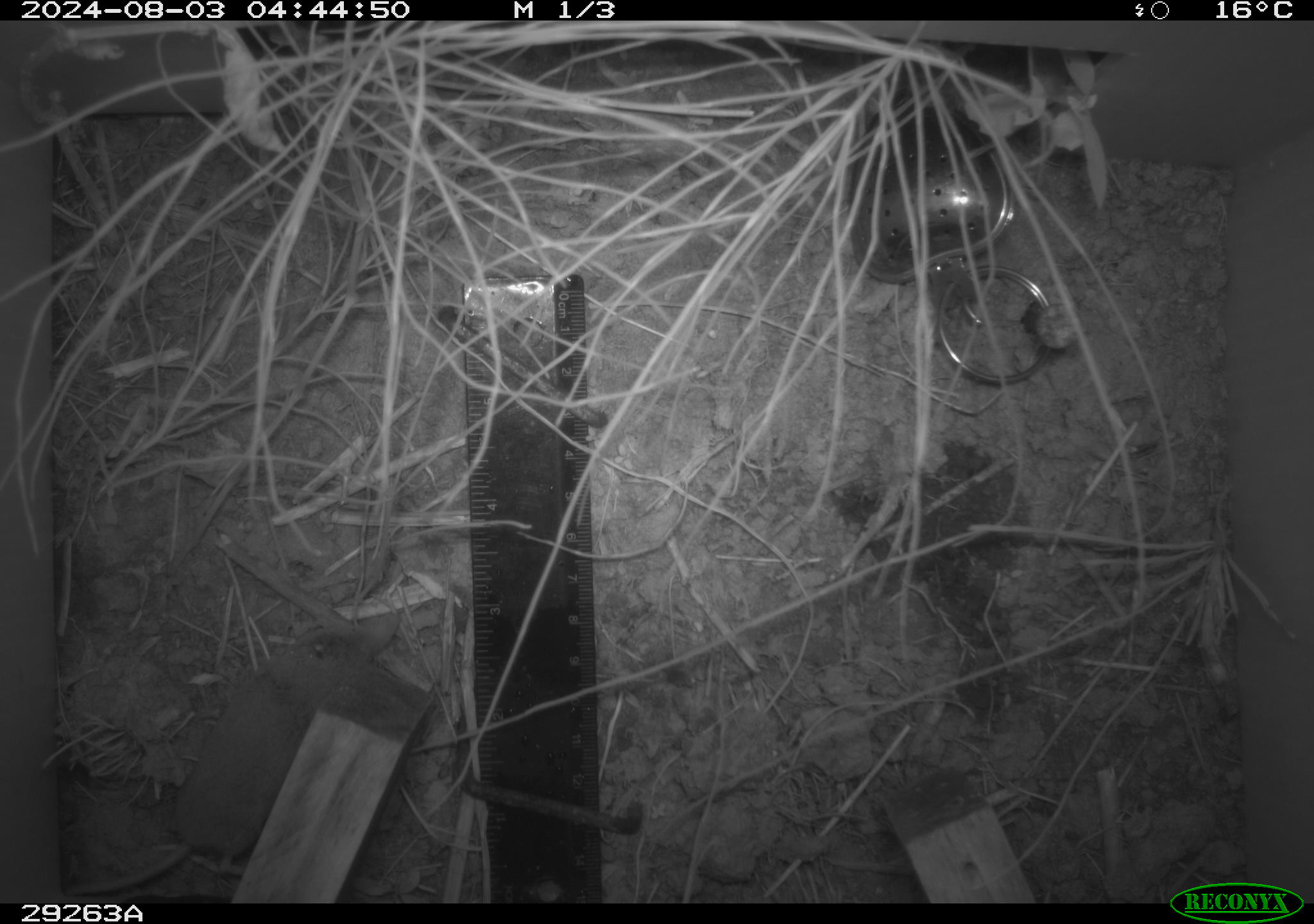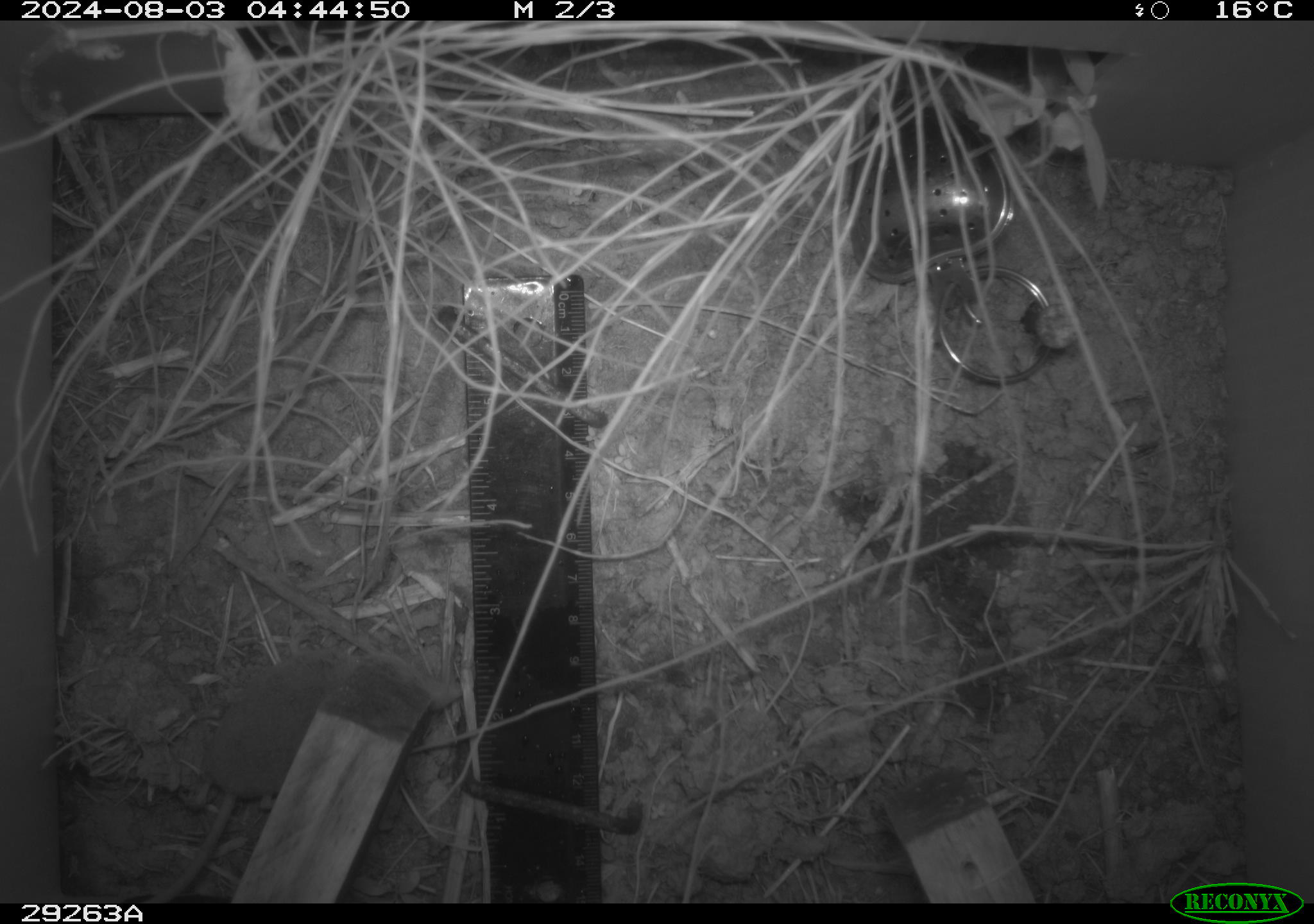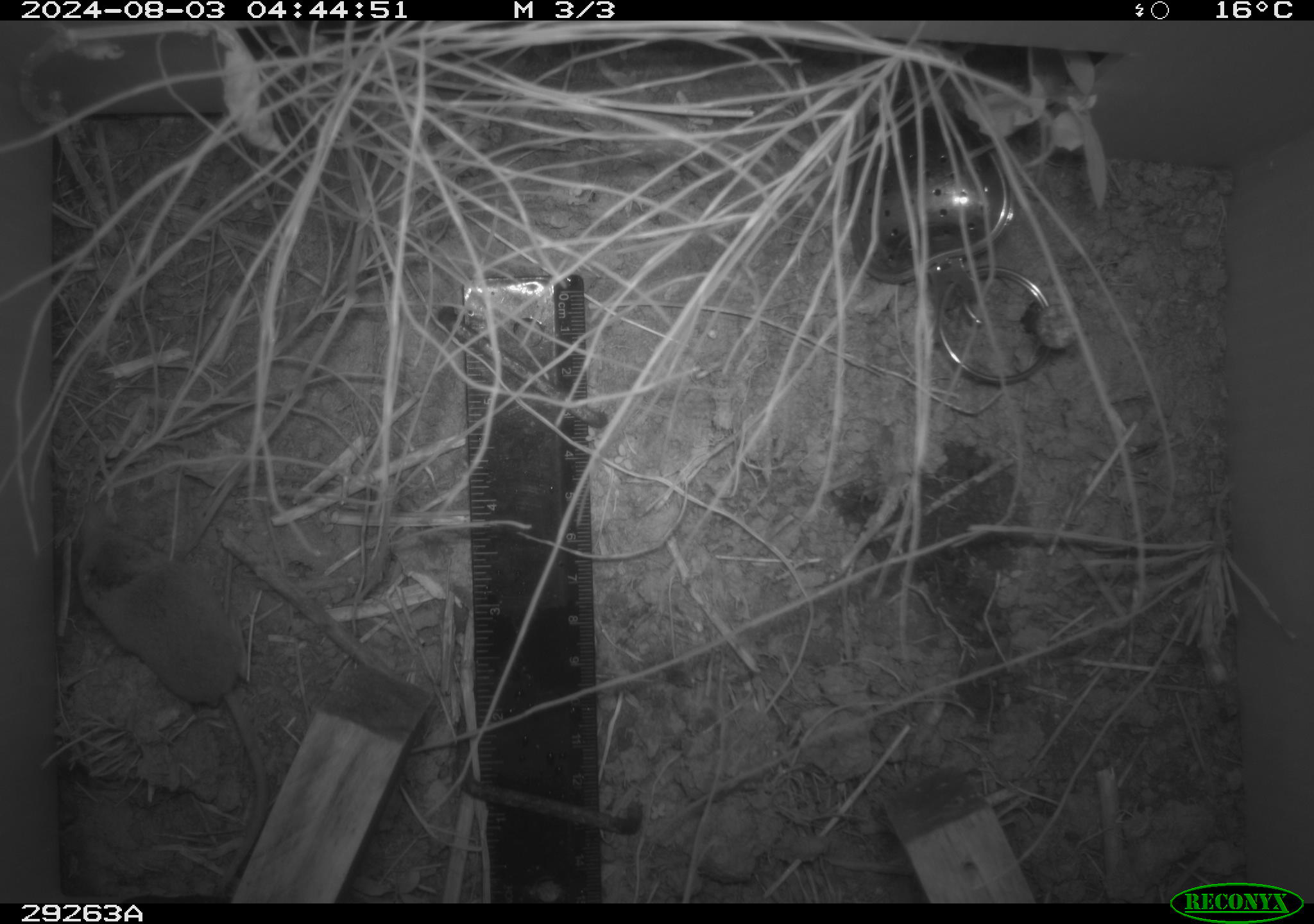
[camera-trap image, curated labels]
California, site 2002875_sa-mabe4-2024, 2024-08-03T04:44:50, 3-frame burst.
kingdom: Animalia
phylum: Chordata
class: Mammalia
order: Eulipotyphla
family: Soricidae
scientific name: Soricidae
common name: shrews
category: soricidae family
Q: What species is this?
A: Soricidae family (shrews) (Soricidae).